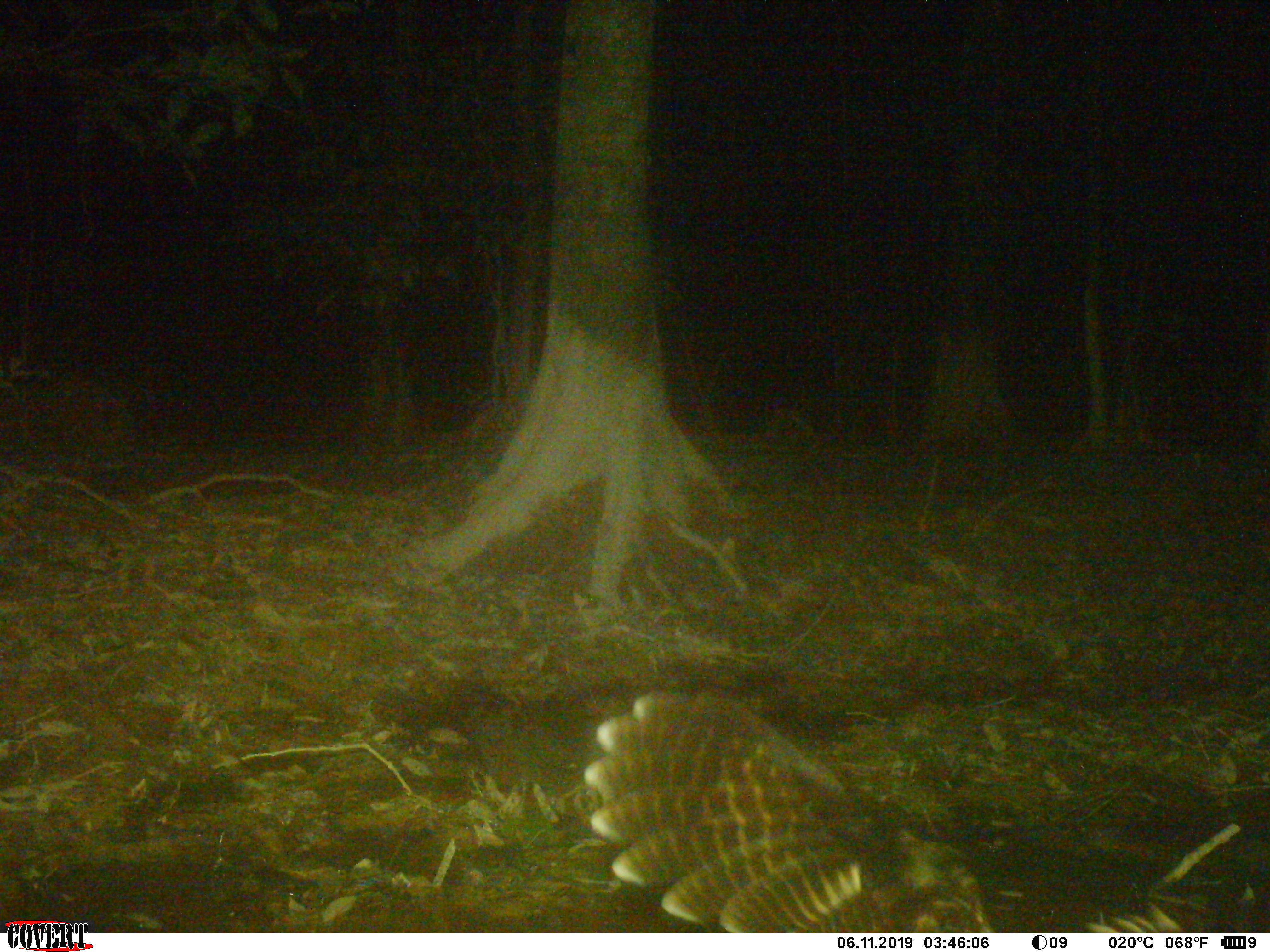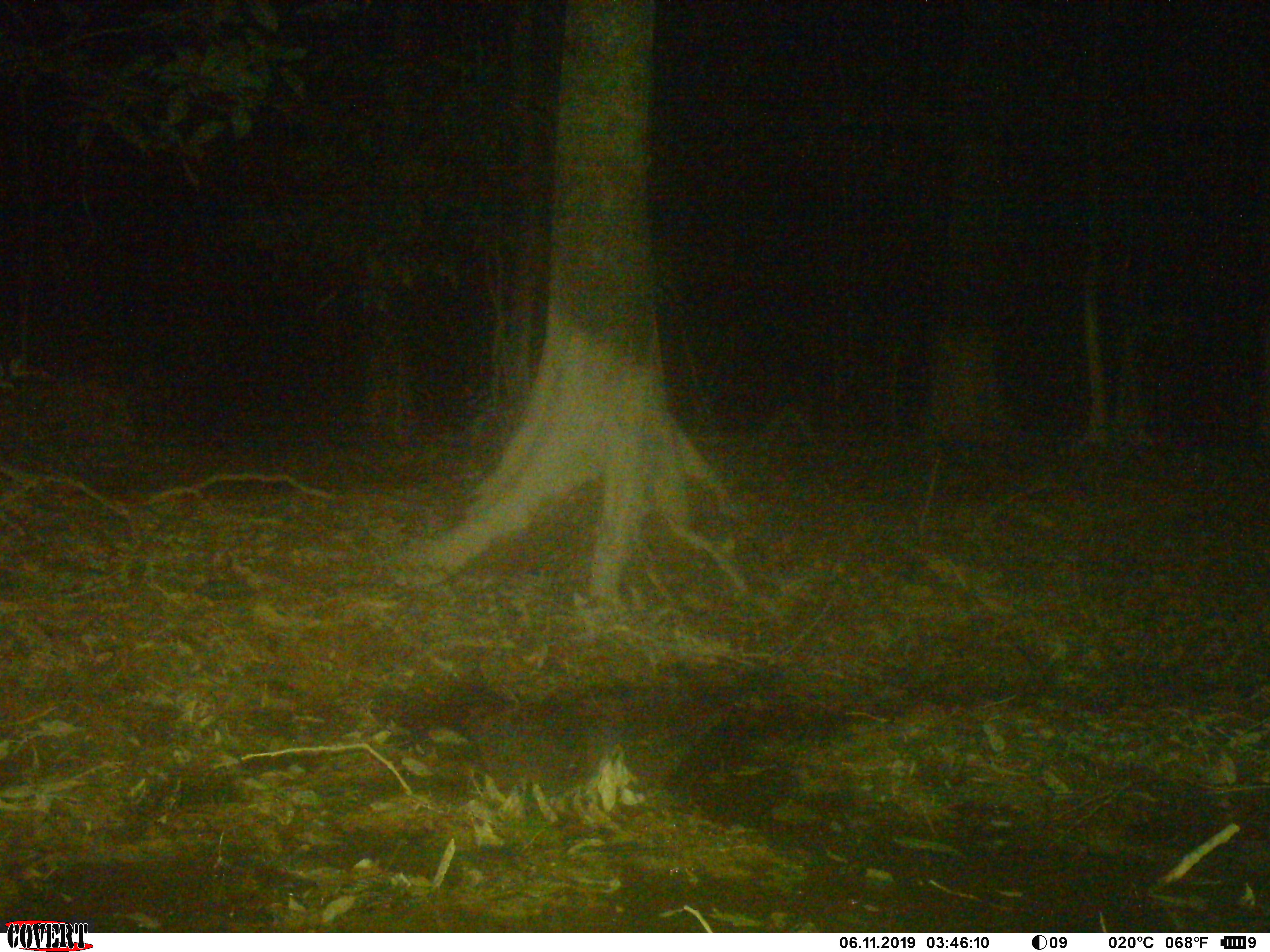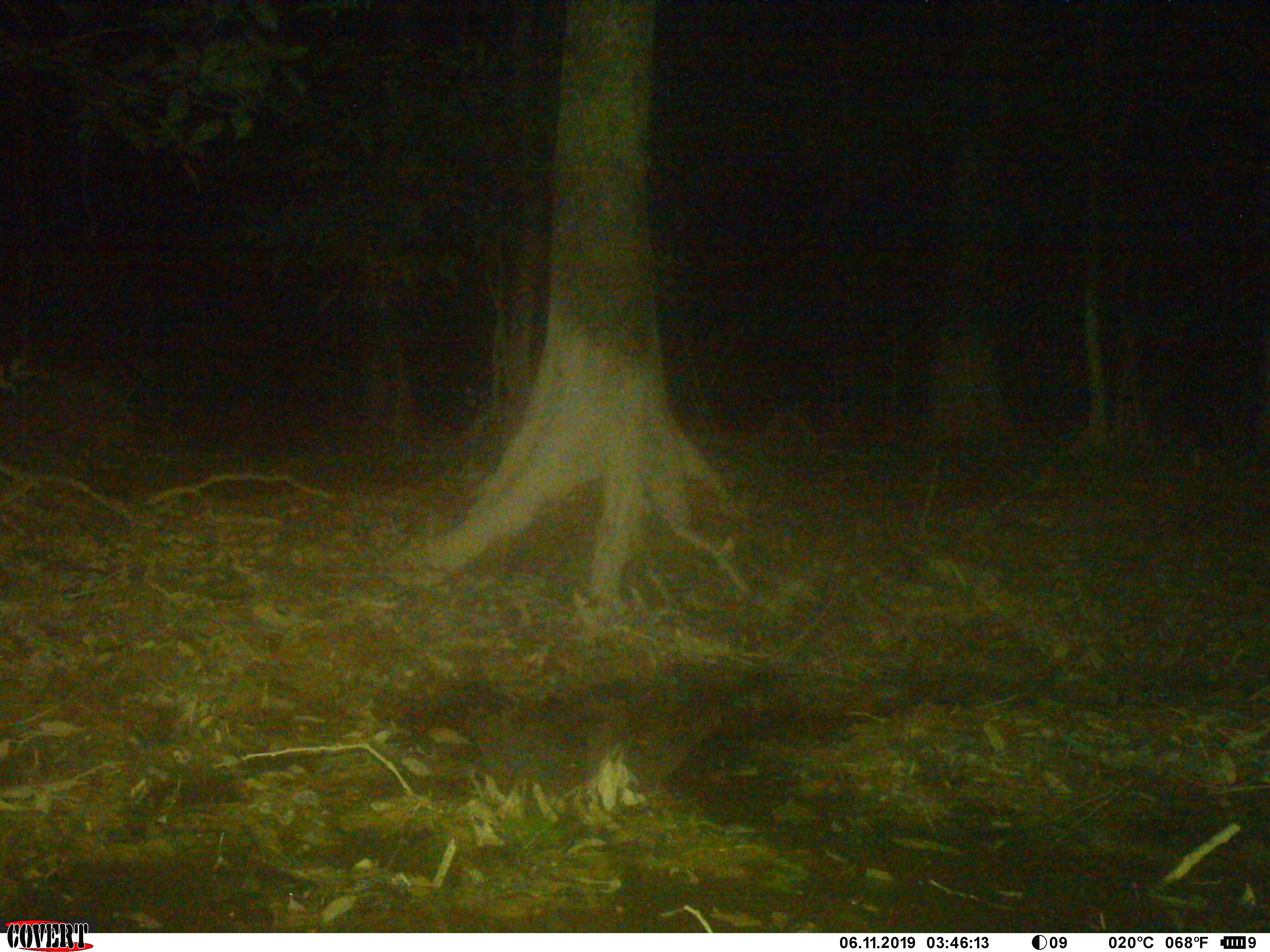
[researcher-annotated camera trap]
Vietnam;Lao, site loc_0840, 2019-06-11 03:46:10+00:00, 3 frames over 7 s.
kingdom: Animalia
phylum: Chordata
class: Aves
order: Strigiformes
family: Strigidae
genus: Strix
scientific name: Strix leptogrammica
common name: brown wood owl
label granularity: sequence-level